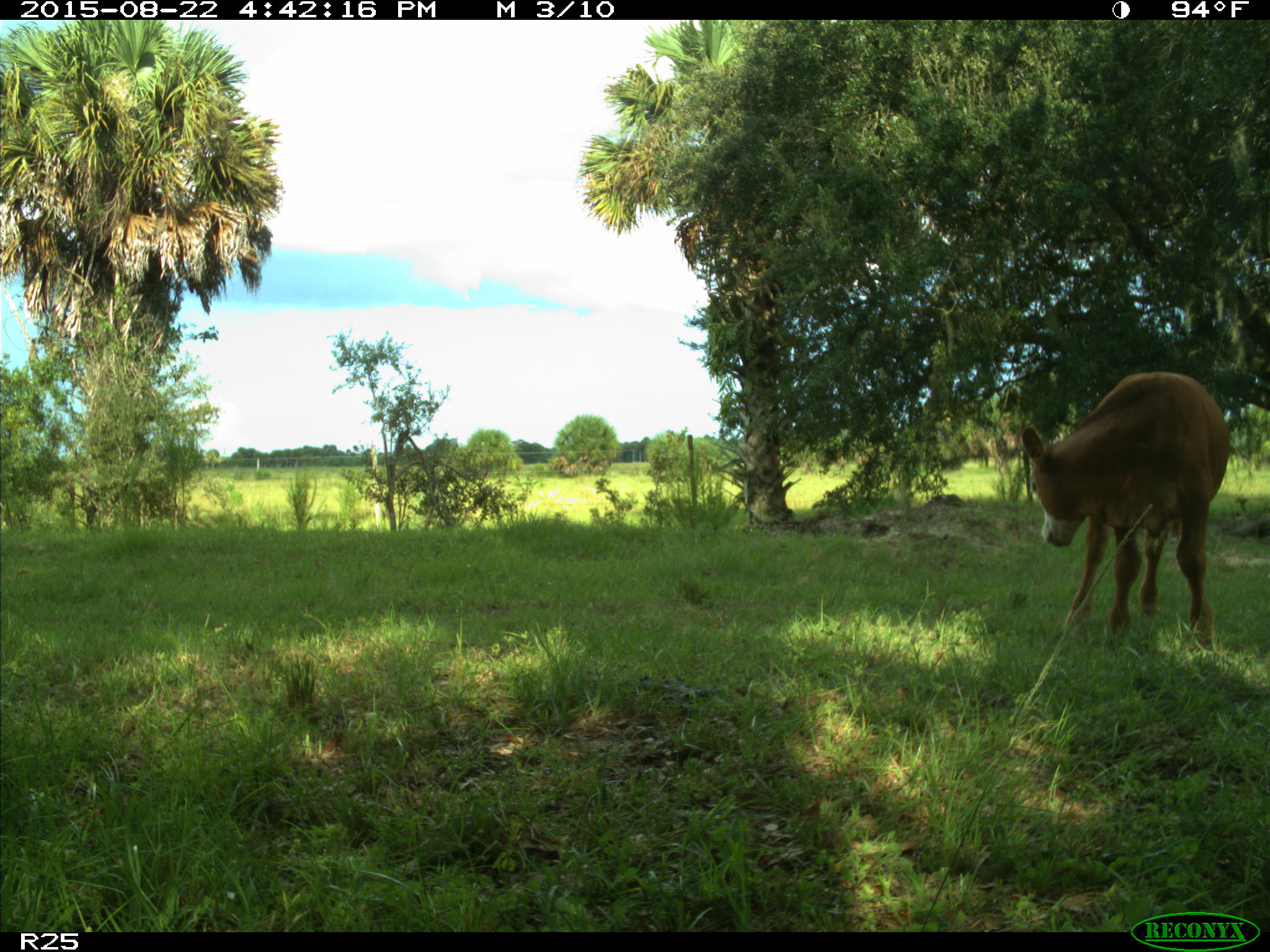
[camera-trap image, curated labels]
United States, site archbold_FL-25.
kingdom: Animalia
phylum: Chordata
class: Mammalia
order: Artiodactyla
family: Bovidae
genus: Bos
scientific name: Bos taurus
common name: domestic cow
Bos taurus (domestic cow).